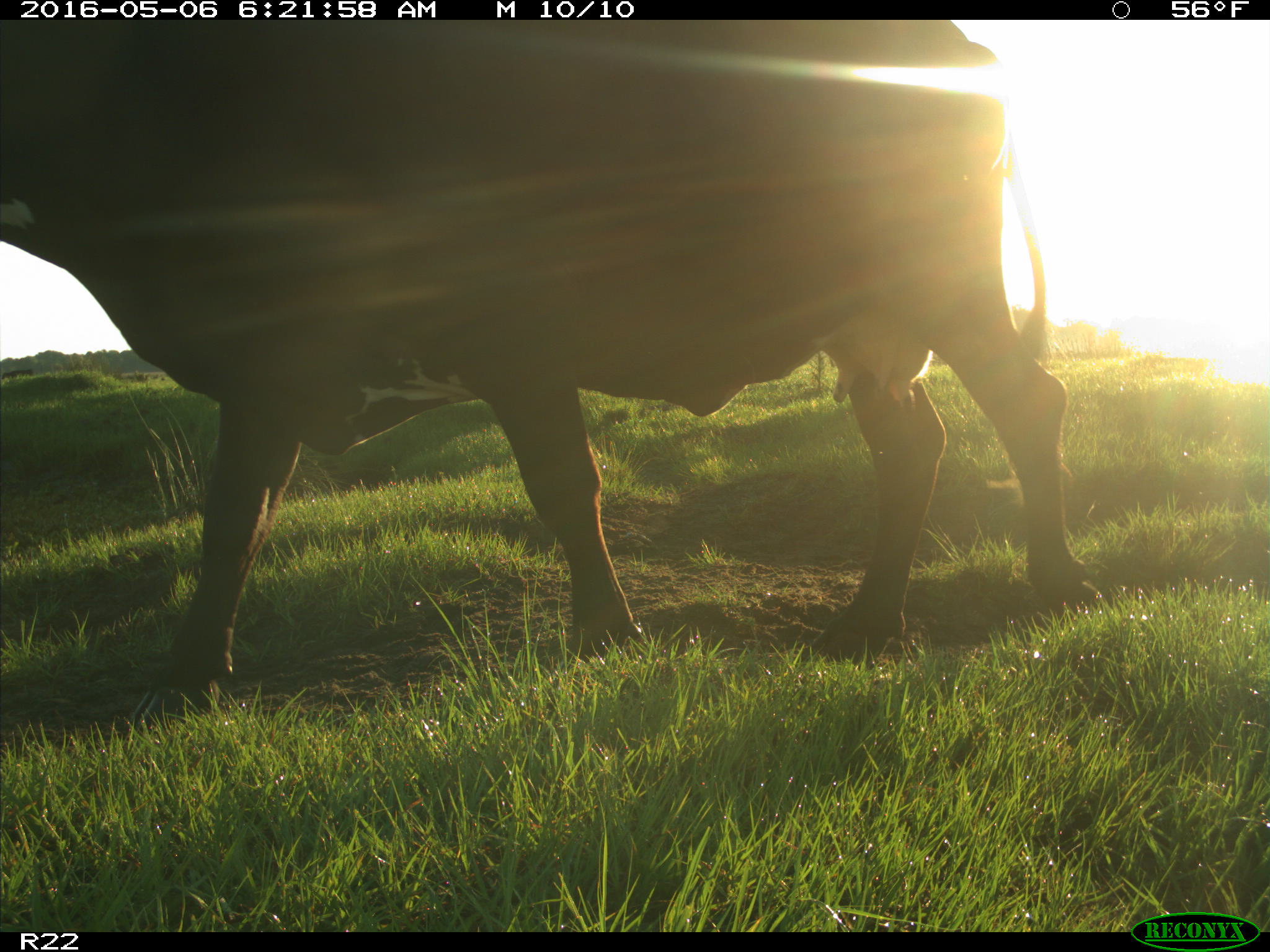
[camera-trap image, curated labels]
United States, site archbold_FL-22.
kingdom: Animalia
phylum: Chordata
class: Mammalia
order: Artiodactyla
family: Bovidae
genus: Bos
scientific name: Bos taurus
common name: domestic cow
Bos taurus (domestic cow).